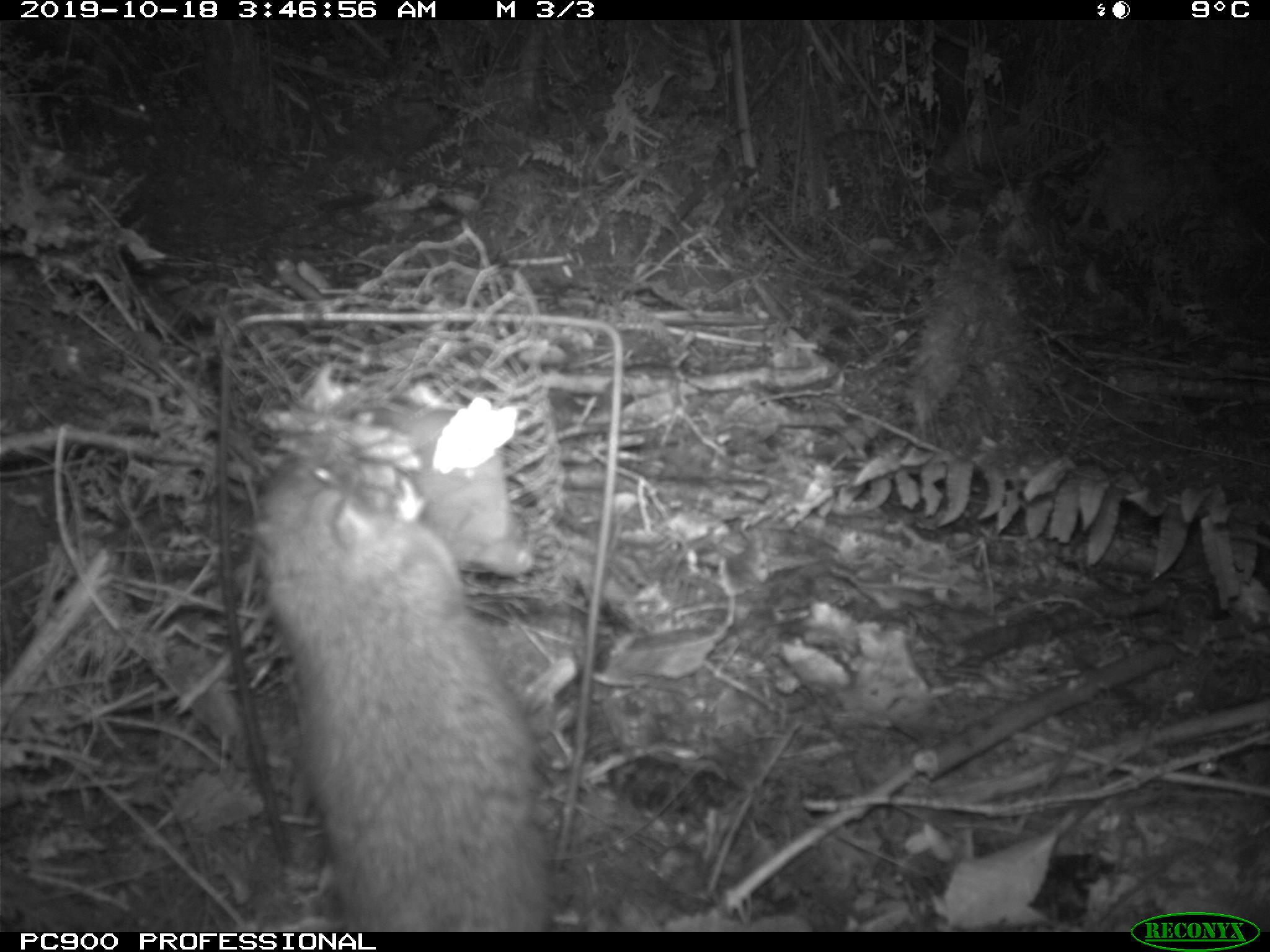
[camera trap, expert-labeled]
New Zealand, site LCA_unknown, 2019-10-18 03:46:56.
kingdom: Animalia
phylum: Chordata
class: Mammalia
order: Rodentia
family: Muridae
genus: Rattus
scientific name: Rattus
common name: rat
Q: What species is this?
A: Rat (Rattus).